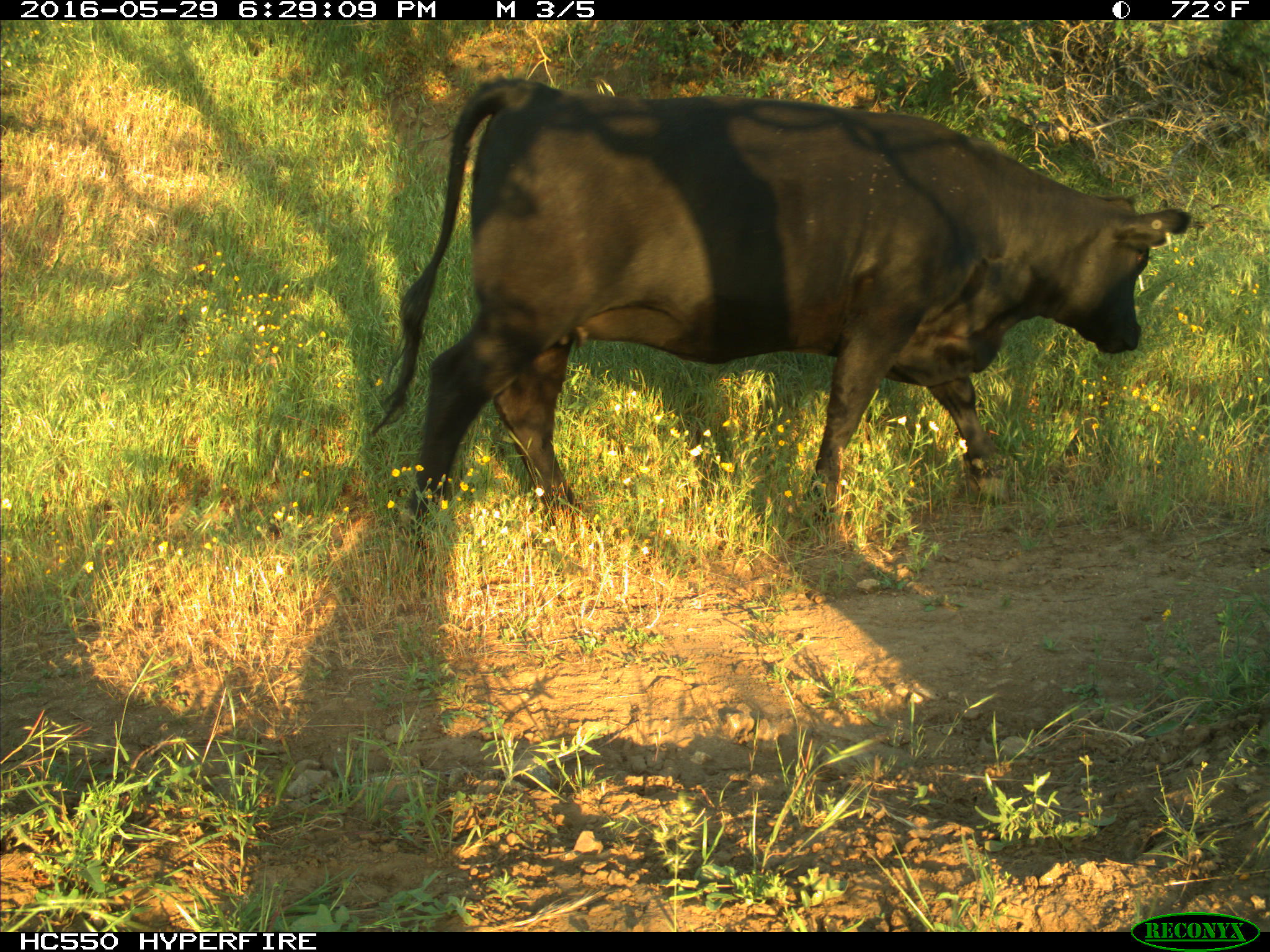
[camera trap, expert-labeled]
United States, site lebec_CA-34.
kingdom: Animalia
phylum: Chordata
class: Mammalia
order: Artiodactyla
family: Bovidae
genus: Bos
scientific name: Bos taurus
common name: domestic cow